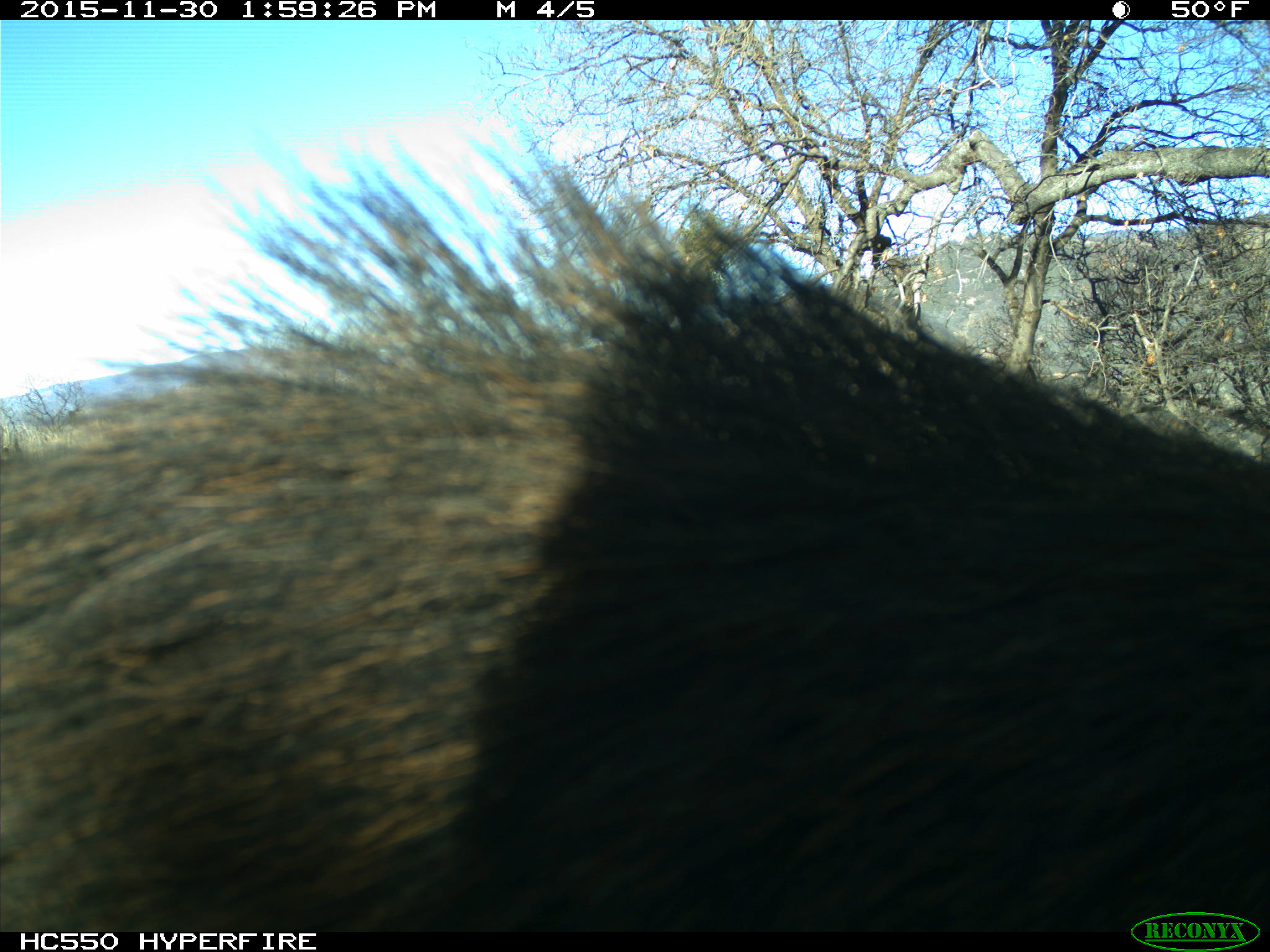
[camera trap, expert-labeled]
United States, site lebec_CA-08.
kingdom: Animalia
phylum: Chordata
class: Mammalia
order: Artiodactyla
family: Suidae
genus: Sus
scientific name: Sus scrofa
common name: wild boar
Sus scrofa (wild boar).